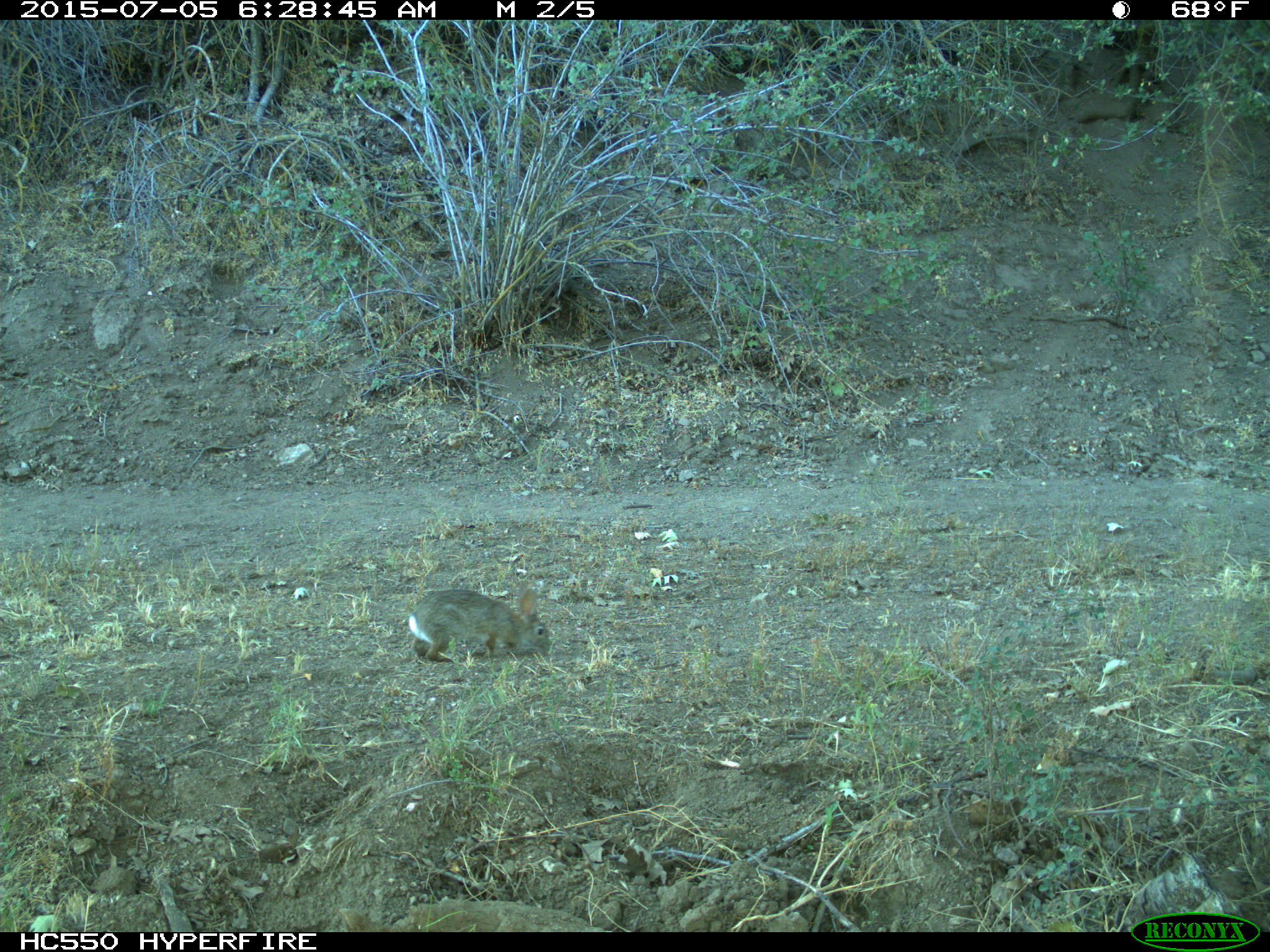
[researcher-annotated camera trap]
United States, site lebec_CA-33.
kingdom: Animalia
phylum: Chordata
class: Mammalia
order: Lagomorpha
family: Leporidae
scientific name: Leporidae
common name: rabbits and hares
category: unidentified rabbit